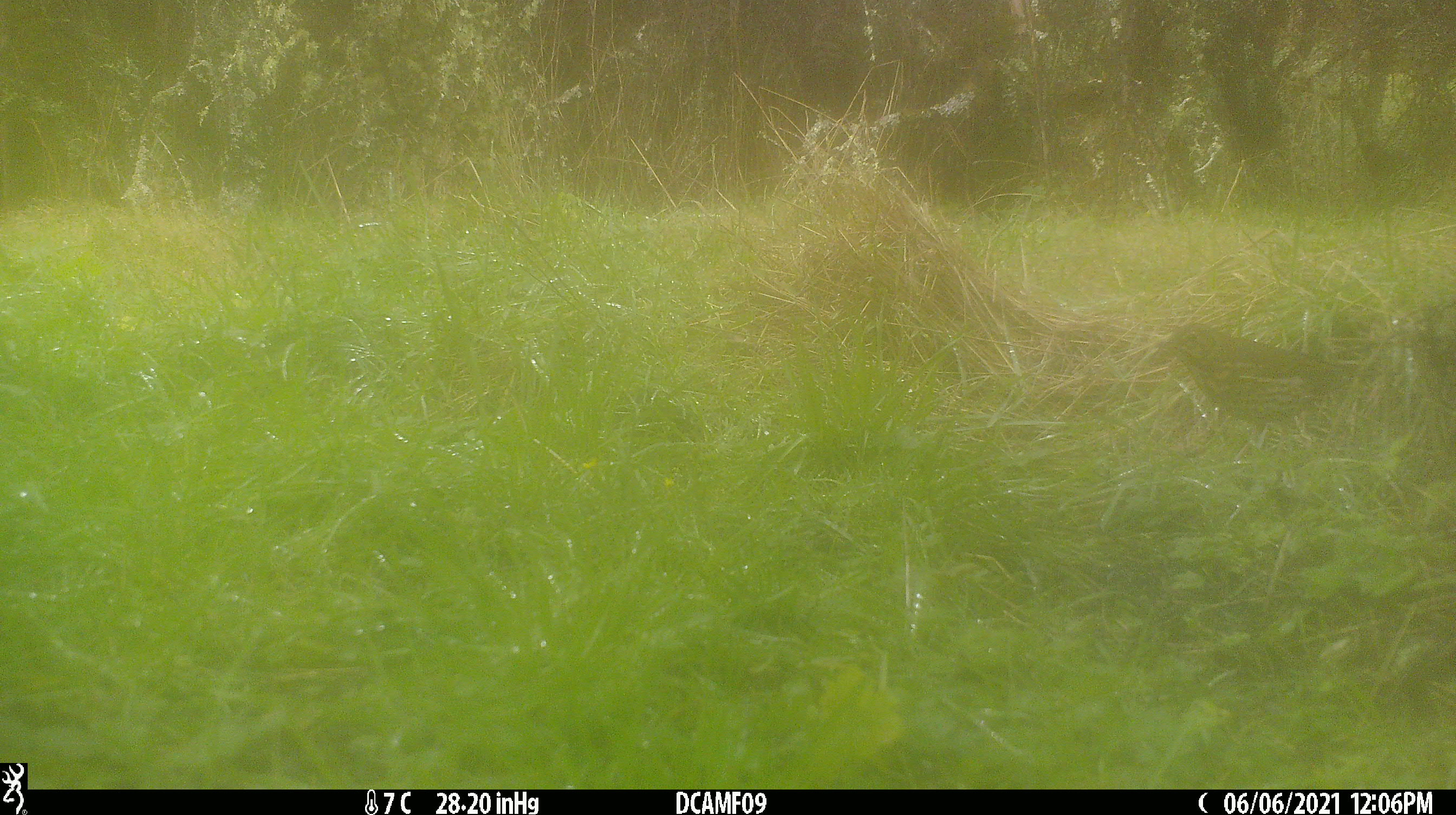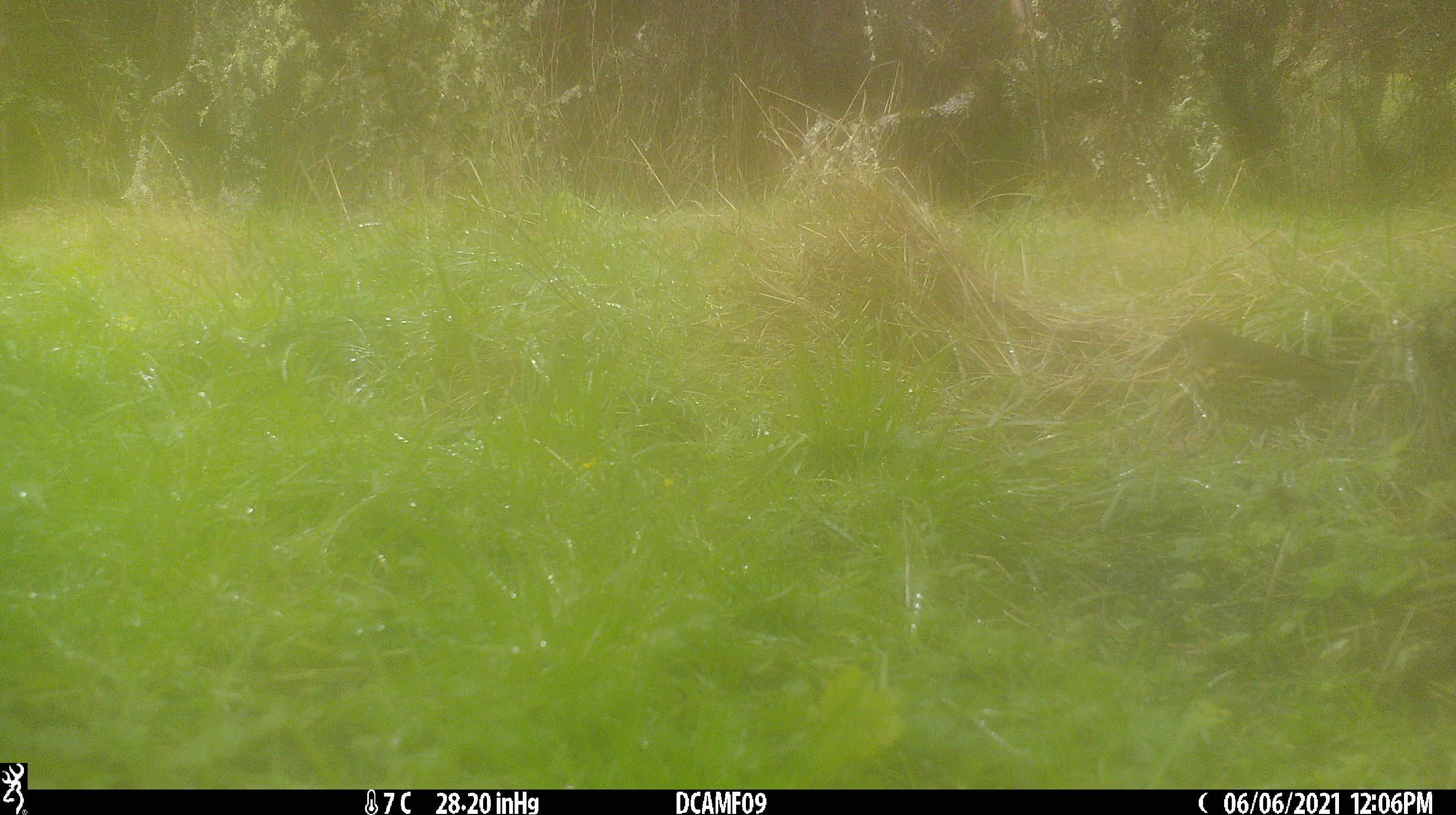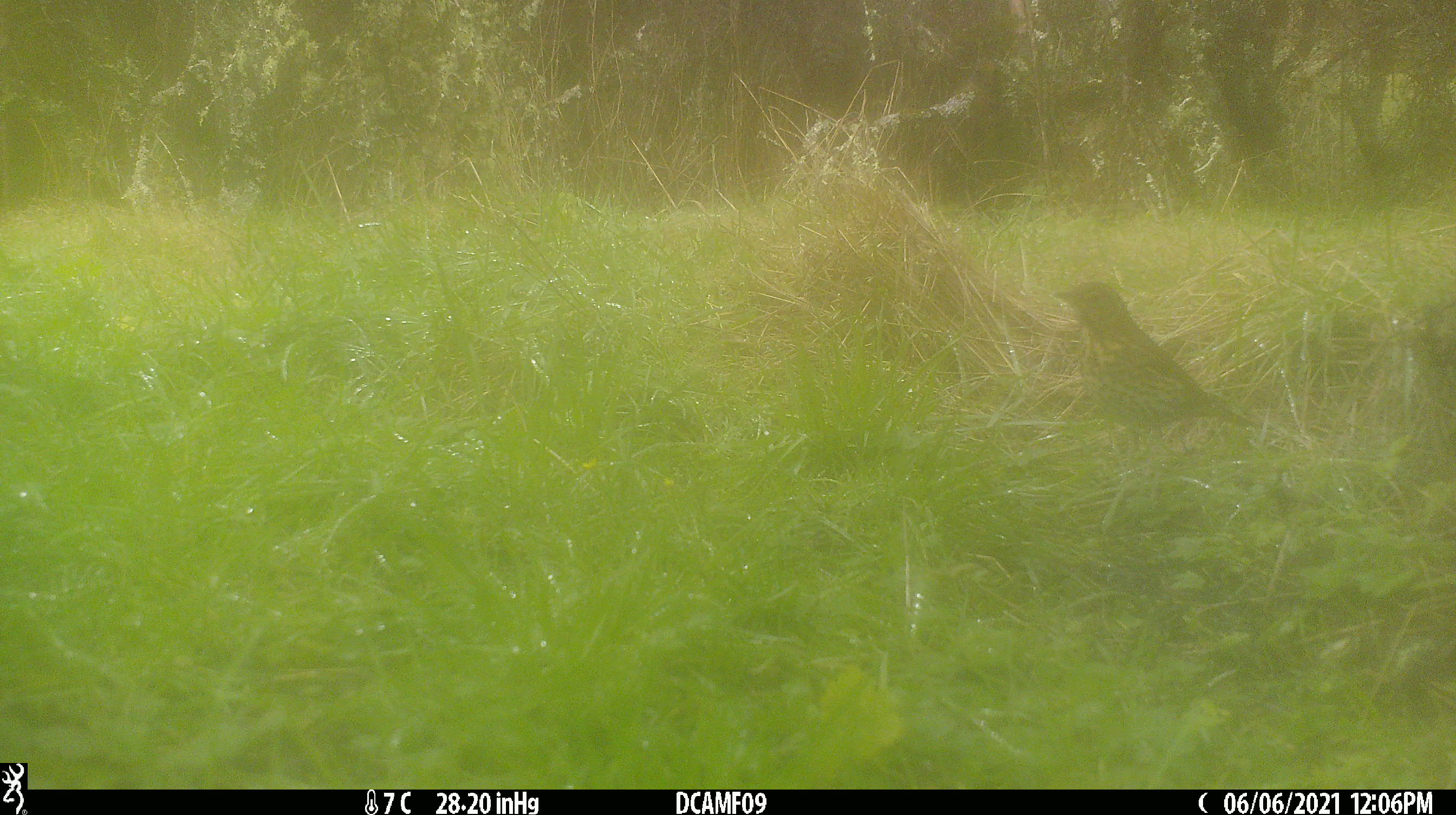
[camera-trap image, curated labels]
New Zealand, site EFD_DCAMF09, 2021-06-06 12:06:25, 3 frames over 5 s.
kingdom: Animalia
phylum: Chordata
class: Aves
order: Passeriformes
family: Turdidae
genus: Turdus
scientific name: Turdus philomelos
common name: song thrush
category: thrush